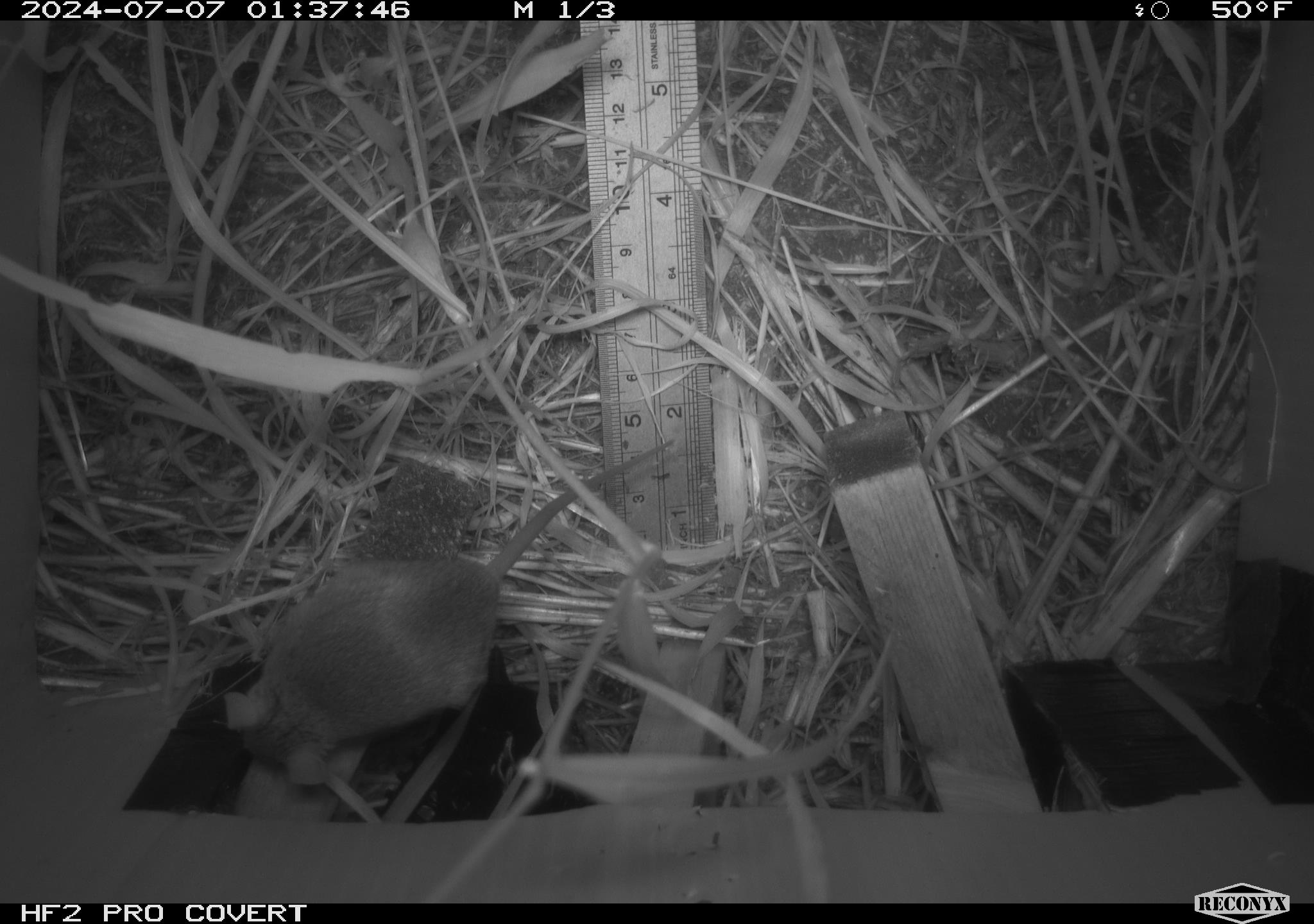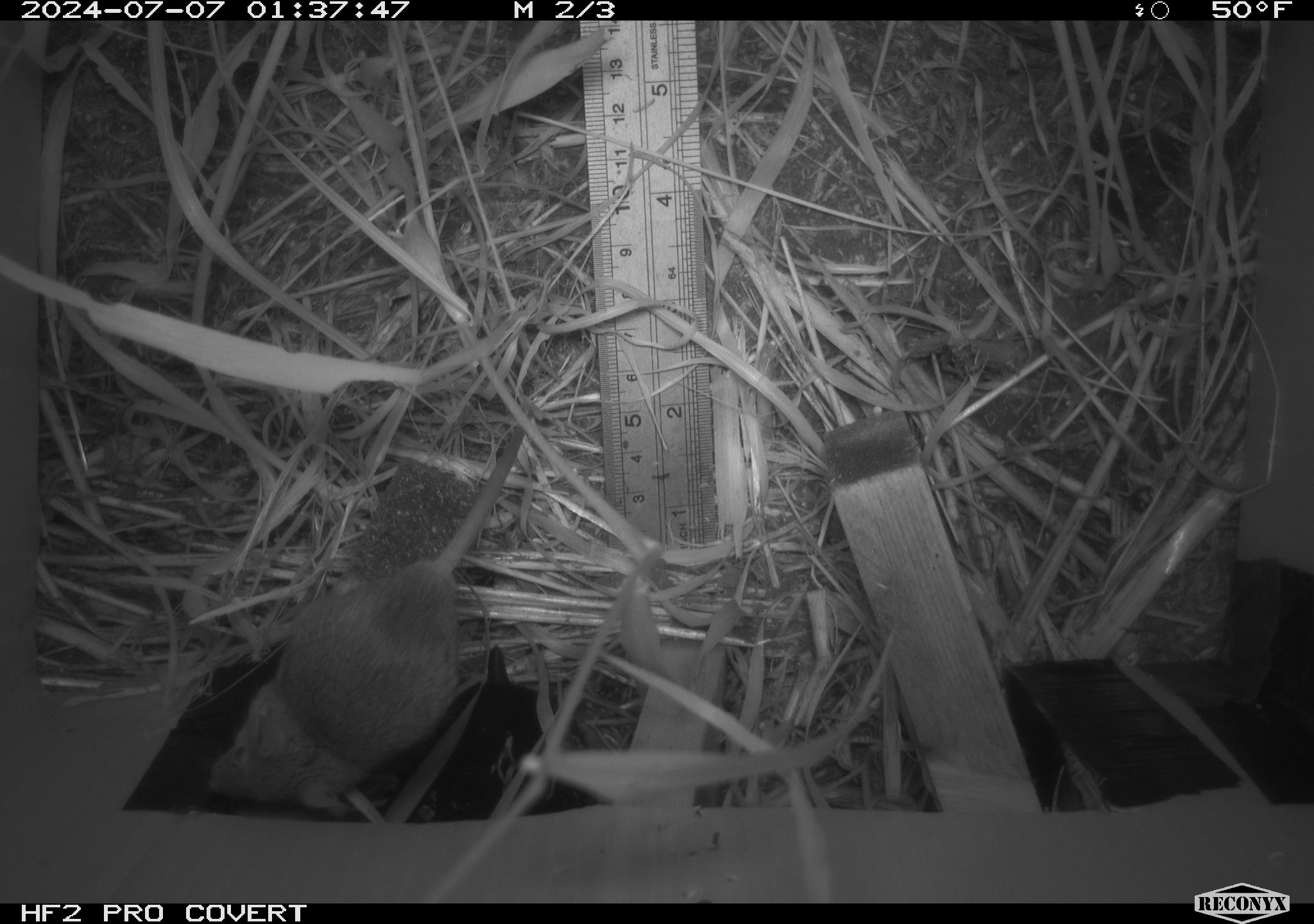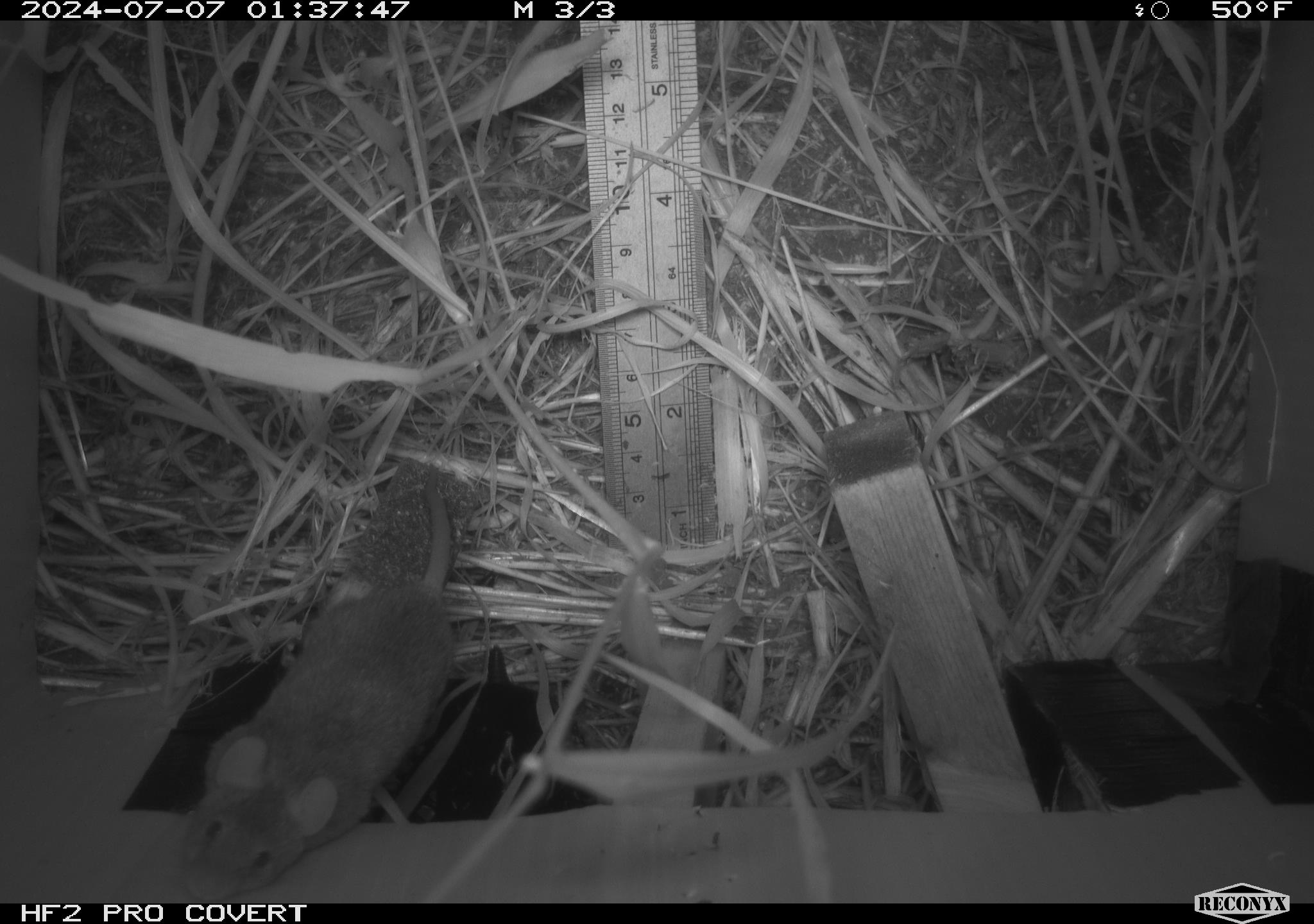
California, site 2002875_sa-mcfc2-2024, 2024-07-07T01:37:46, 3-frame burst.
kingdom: Animalia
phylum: Chordata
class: Mammalia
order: Rodentia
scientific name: Rodentia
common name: rodent